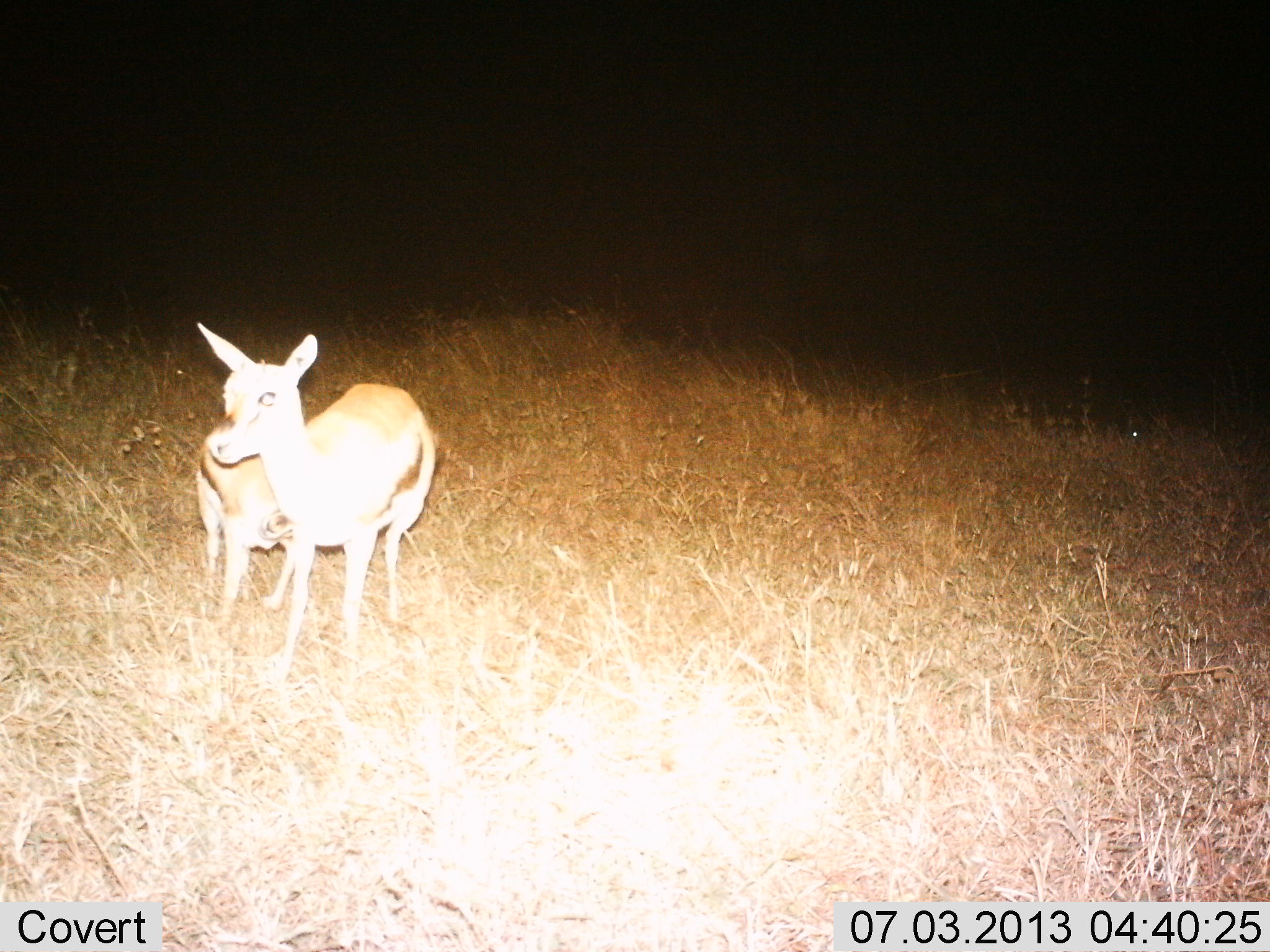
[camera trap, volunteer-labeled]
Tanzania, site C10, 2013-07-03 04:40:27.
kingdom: Animalia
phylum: Chordata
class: Mammalia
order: Artiodactyla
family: Bovidae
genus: Eudorcas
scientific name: Eudorcas thomsonii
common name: thomson's gazelle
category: gazellethomsons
Gazellethomsons (thomson's gazelle) (Eudorcas thomsonii), count 2. Behavior (volunteer vote fractions): standing 87%, resting 7%, moving 7%, interacting 0%. Young present (vote fraction): 60%. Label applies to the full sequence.